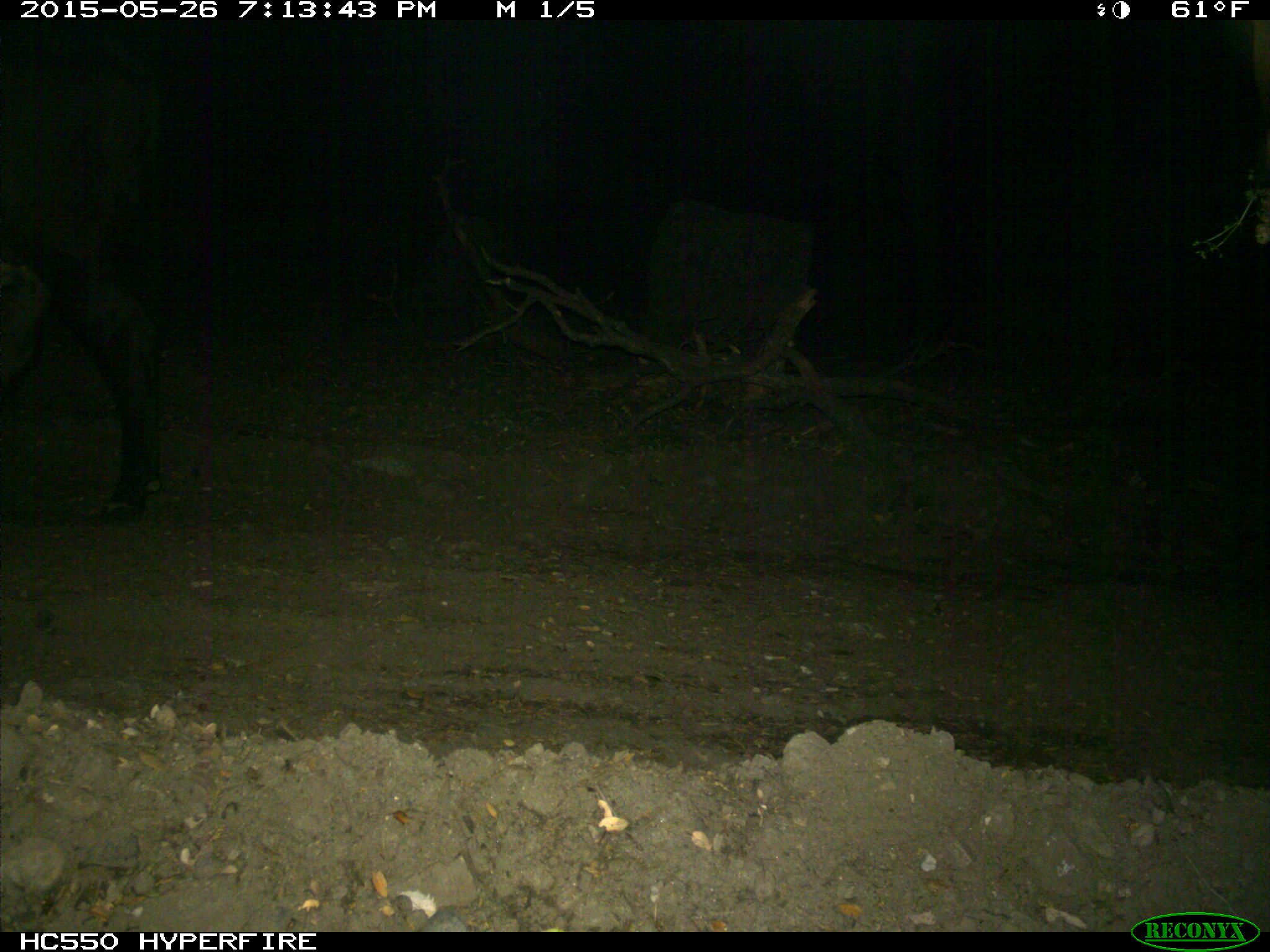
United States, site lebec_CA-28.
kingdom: Animalia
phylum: Chordata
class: Mammalia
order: Artiodactyla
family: Bovidae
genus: Bos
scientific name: Bos taurus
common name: domestic cow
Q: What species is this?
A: Bos taurus (domestic cow).